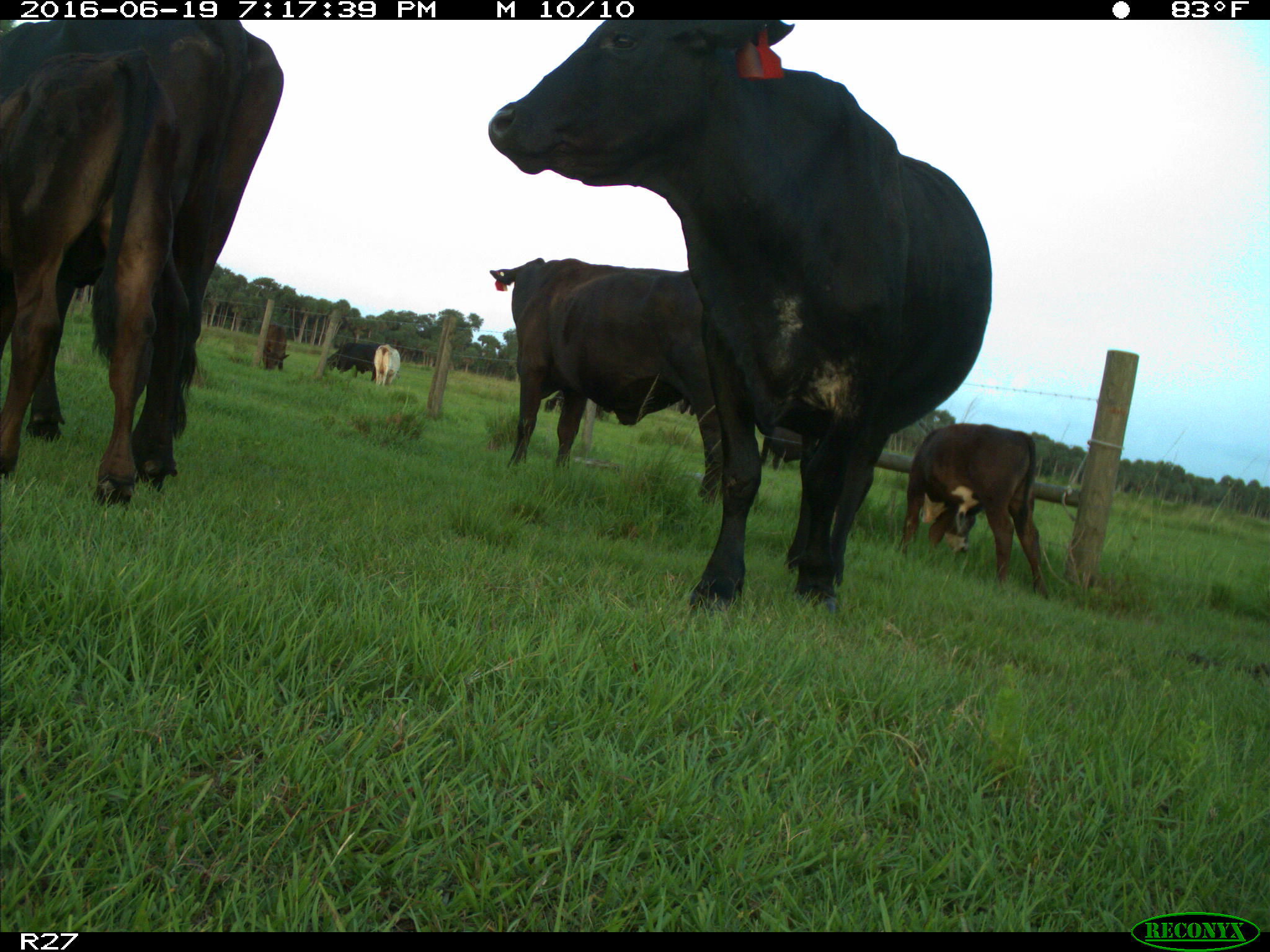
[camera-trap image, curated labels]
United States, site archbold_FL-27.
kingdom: Animalia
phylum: Chordata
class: Mammalia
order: Artiodactyla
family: Bovidae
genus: Bos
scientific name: Bos taurus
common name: domestic cow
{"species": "Bos taurus (domestic cow)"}